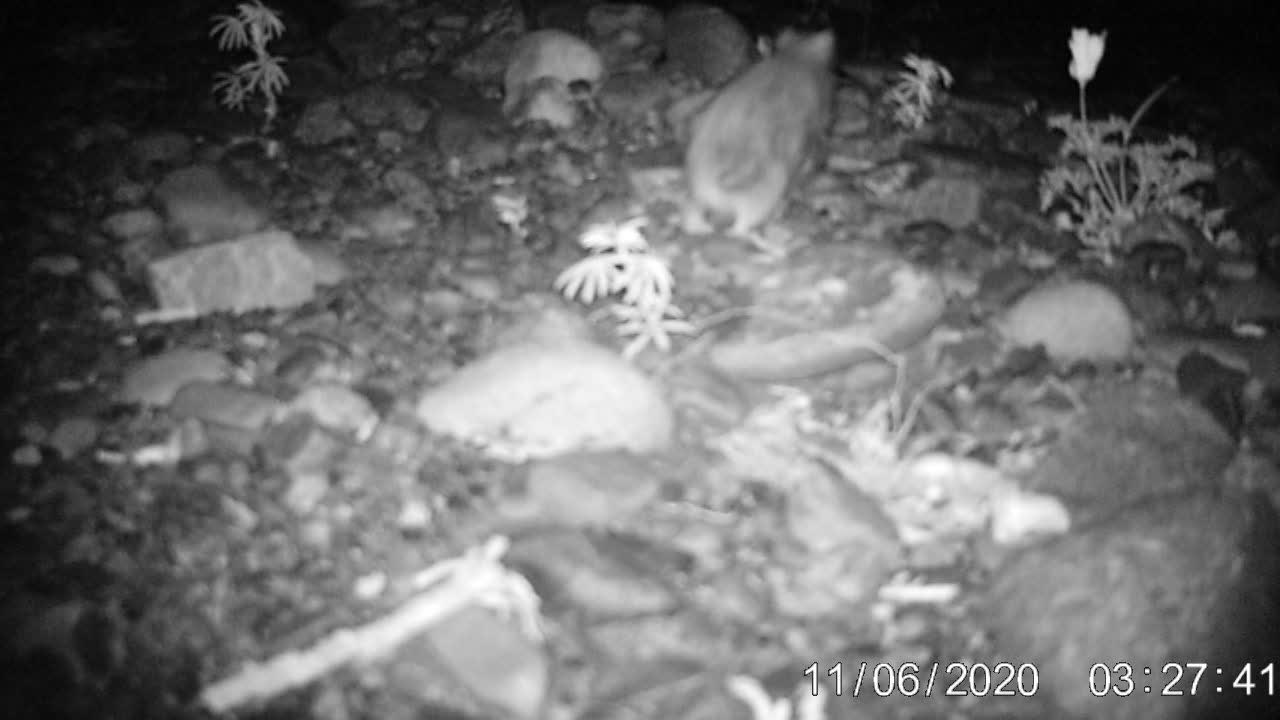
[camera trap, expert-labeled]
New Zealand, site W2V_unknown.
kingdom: Animalia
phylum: Chordata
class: Mammalia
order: Rodentia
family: Muridae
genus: Rattus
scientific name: Rattus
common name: rat